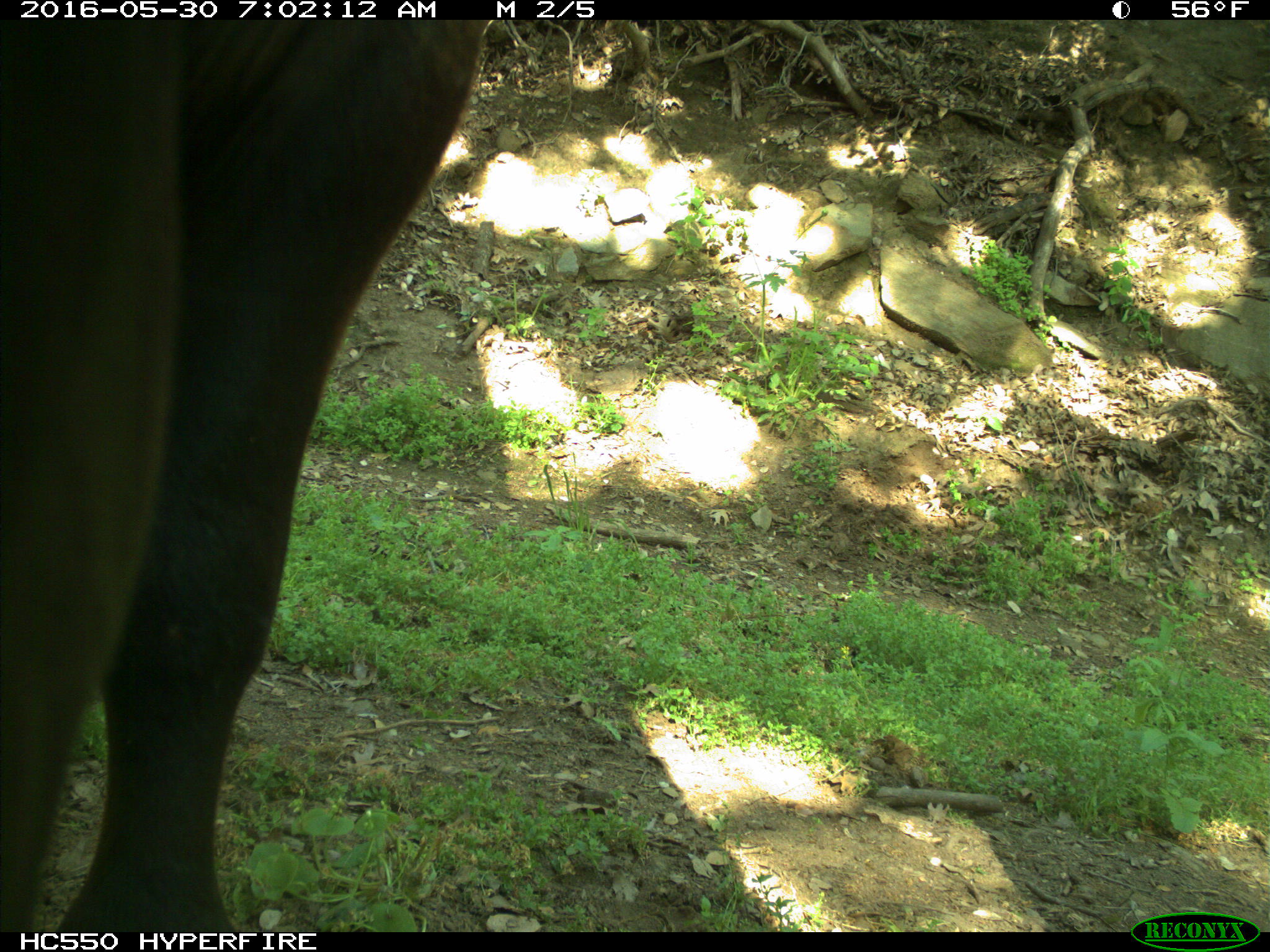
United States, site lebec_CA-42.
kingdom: Animalia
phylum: Chordata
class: Mammalia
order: Artiodactyla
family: Bovidae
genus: Bos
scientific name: Bos taurus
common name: domestic cow